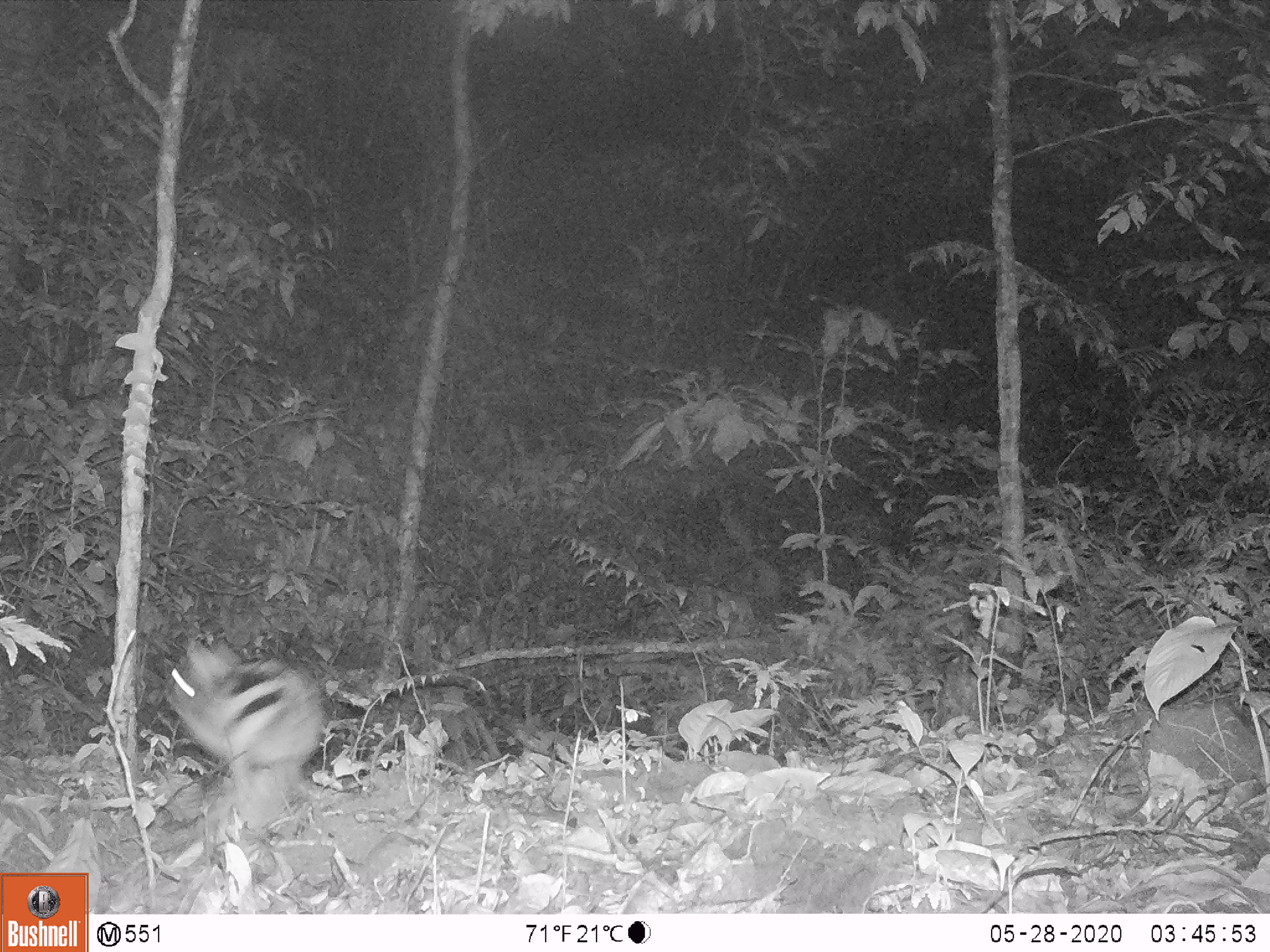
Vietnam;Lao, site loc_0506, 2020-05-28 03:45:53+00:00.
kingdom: Animalia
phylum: Chordata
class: Mammalia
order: Lagomorpha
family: Leporidae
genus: Nesolagus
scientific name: Nesolagus timminsi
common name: annamite striped rabbit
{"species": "annamite striped rabbit (Nesolagus timminsi)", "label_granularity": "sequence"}